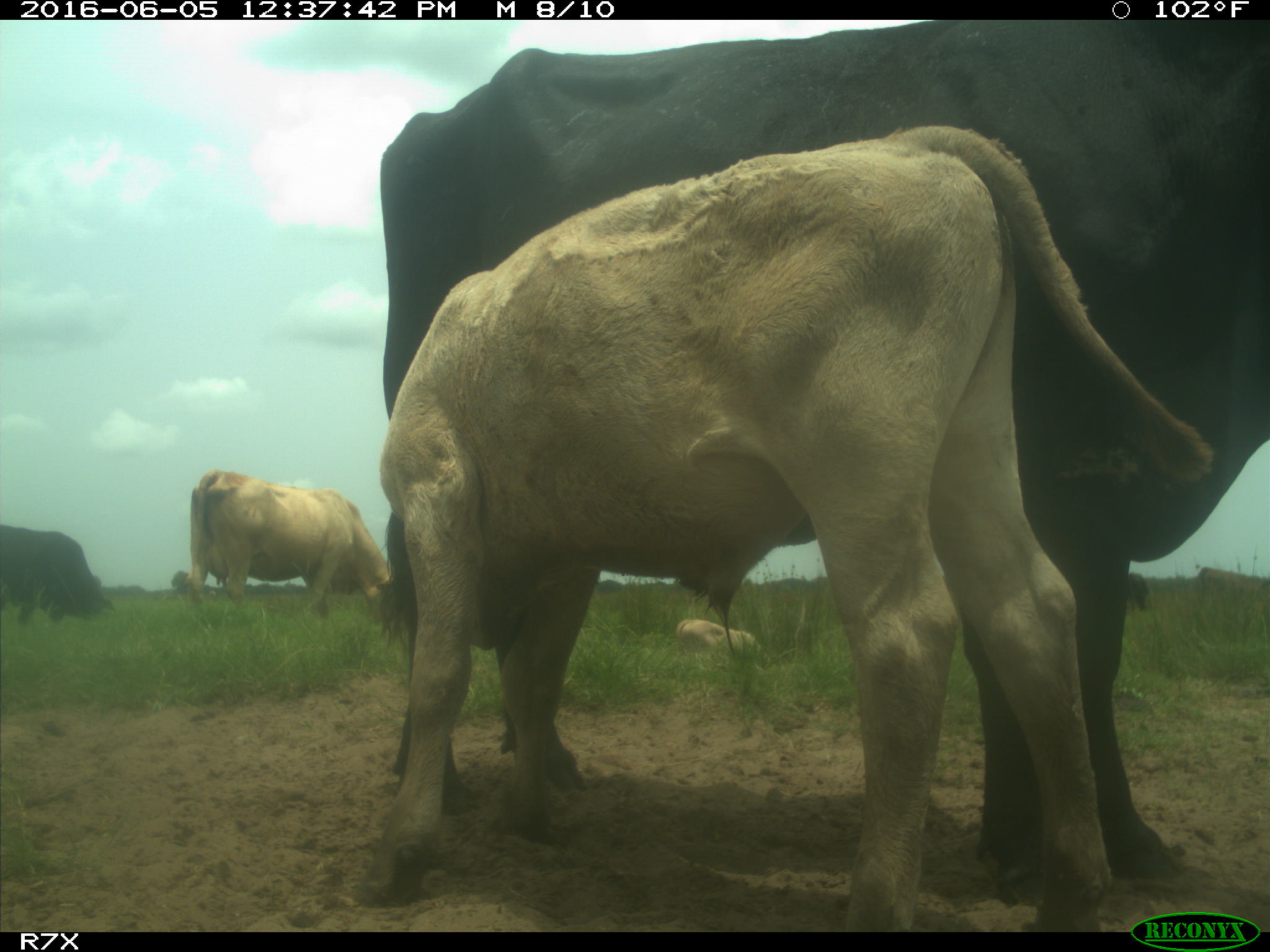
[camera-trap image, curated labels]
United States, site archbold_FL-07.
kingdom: Animalia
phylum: Chordata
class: Mammalia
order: Artiodactyla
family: Bovidae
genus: Bos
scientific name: Bos taurus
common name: domestic cow